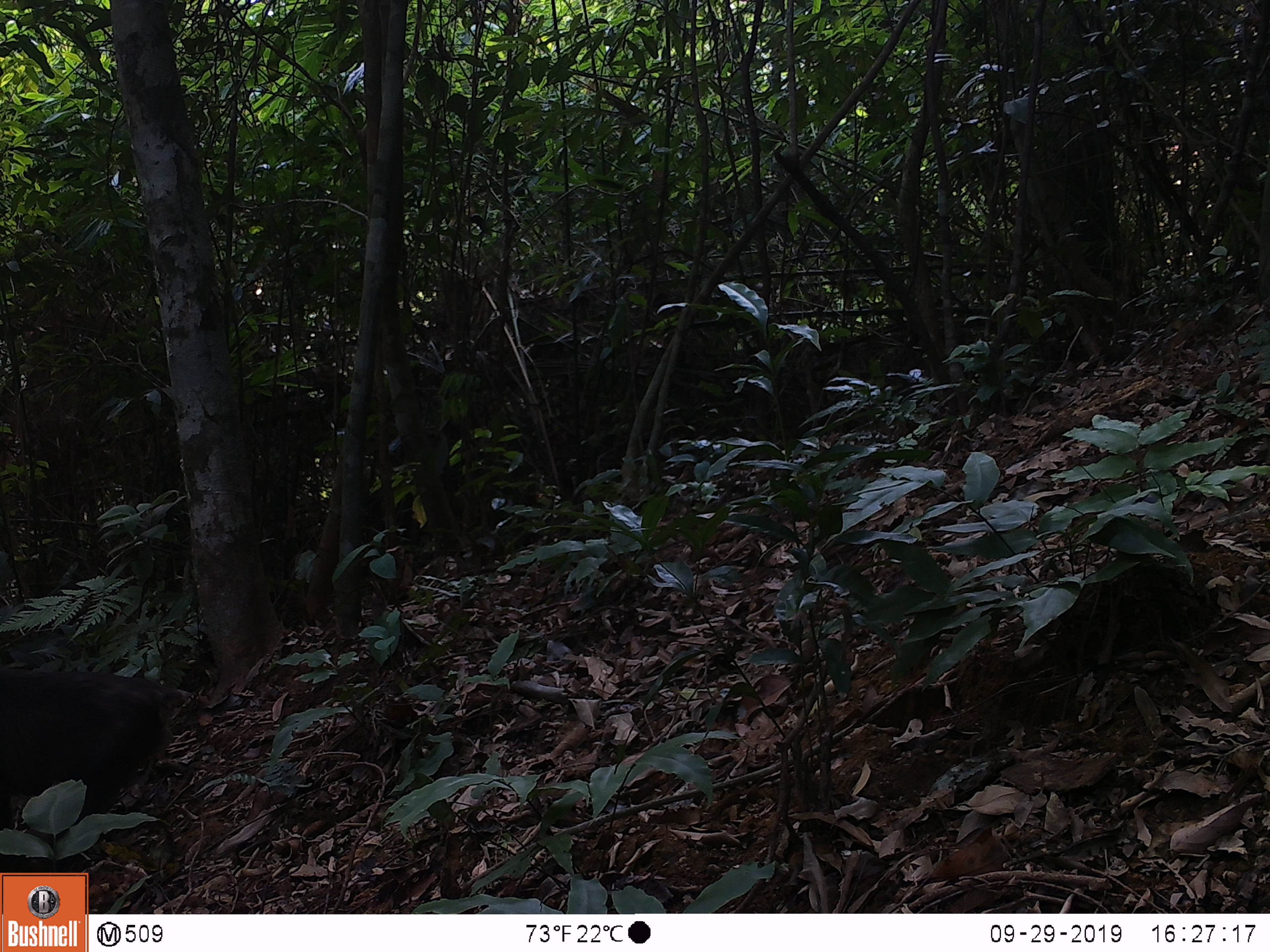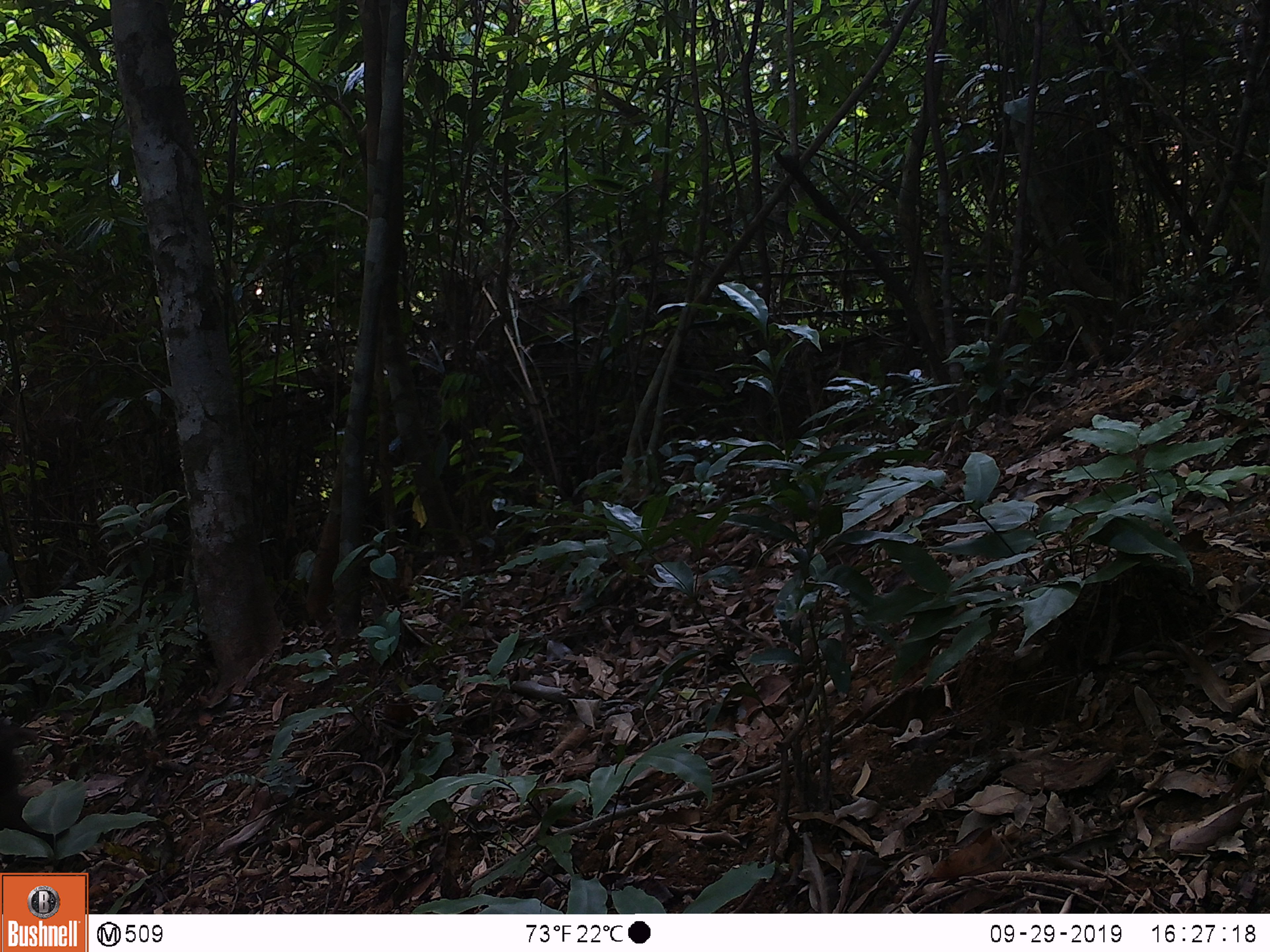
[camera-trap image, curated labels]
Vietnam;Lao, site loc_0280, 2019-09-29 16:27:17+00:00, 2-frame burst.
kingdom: Animalia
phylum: Chordata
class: Mammalia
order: Primates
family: Cercopithecidae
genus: Macaca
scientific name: Macaca arctoides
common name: stump-tailed macaque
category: stump tailed macaque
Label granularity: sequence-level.